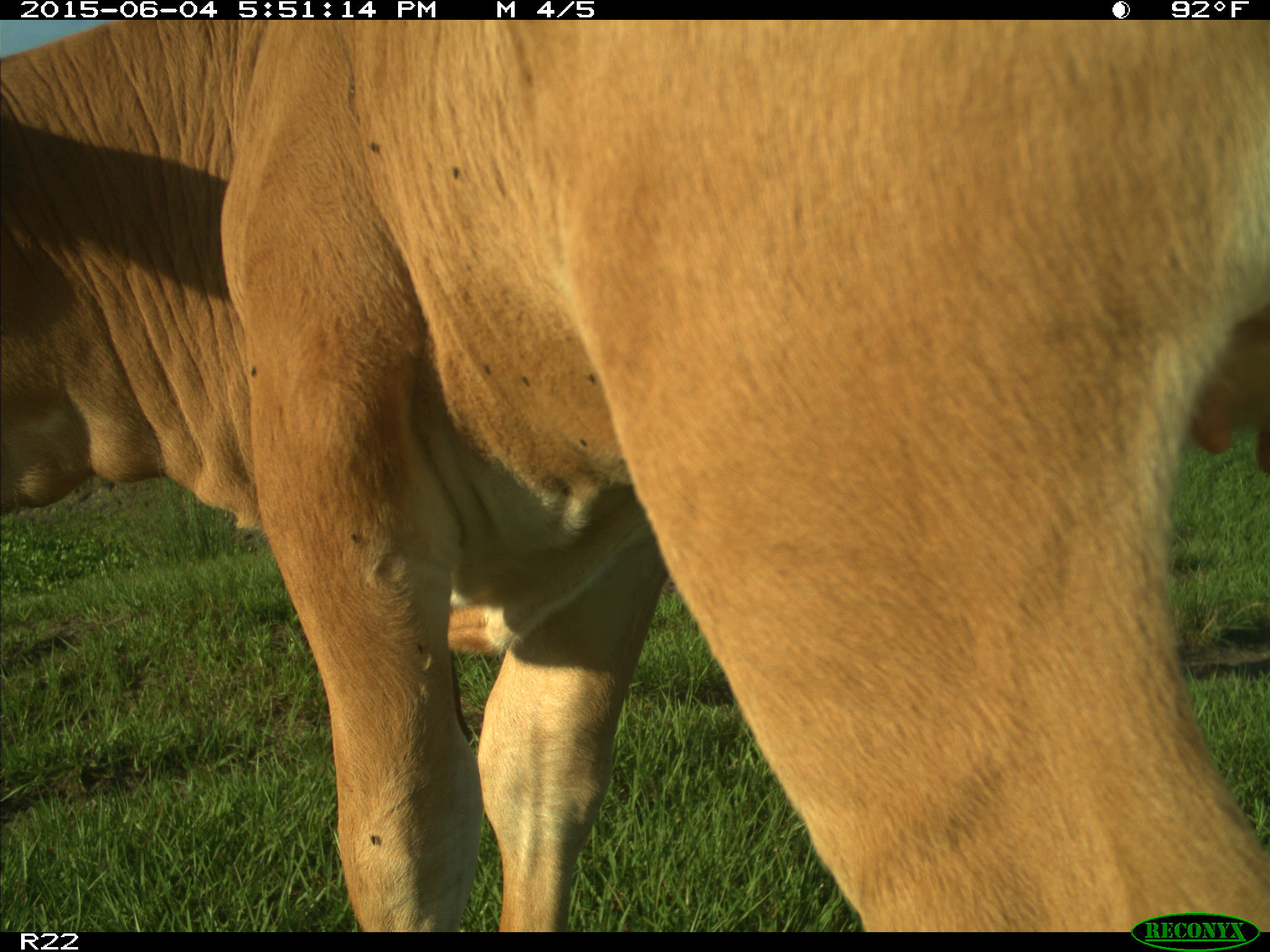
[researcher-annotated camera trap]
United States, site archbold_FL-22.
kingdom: Animalia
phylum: Chordata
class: Mammalia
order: Artiodactyla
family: Bovidae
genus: Bos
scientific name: Bos taurus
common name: domestic cow